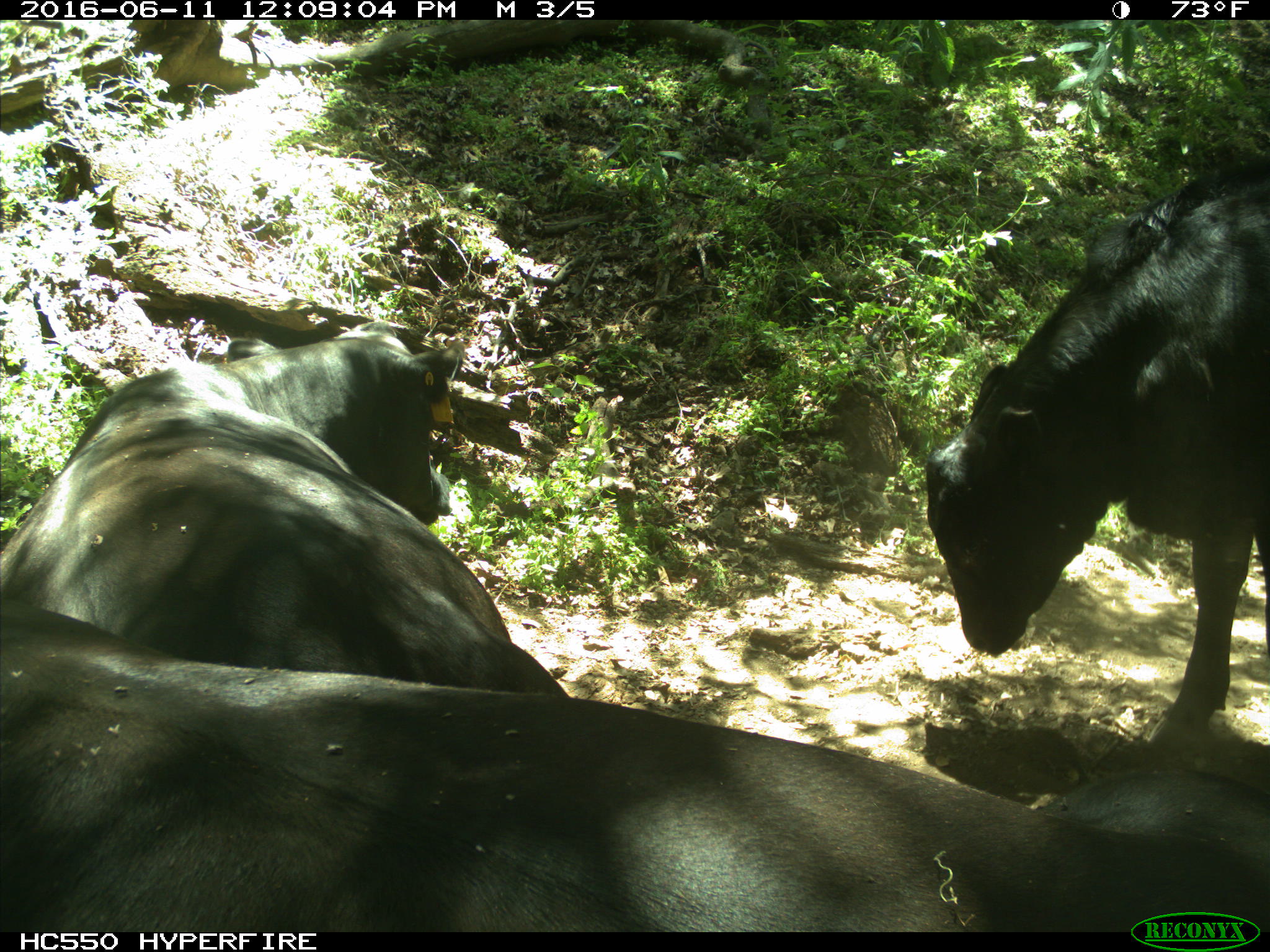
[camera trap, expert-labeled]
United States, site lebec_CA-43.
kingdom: Animalia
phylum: Chordata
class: Mammalia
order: Artiodactyla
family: Bovidae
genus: Bos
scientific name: Bos taurus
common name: domestic cow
Bos taurus (domestic cow).